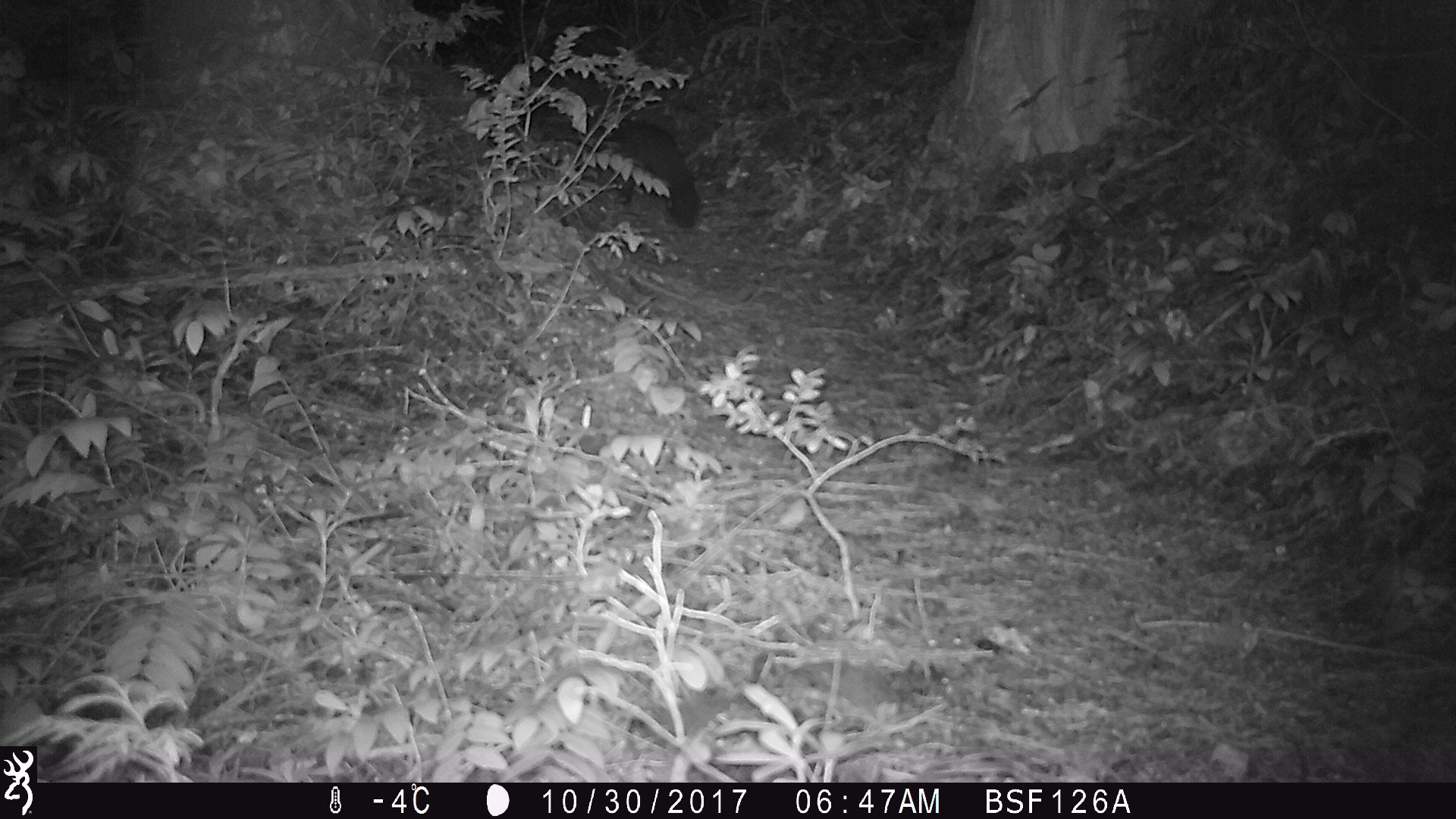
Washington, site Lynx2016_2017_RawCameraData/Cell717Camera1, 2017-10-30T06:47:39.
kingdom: Animalia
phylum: Chordata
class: Mammalia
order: Carnivora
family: Mustelidae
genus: Martes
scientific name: Martes americana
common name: american marten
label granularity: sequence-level